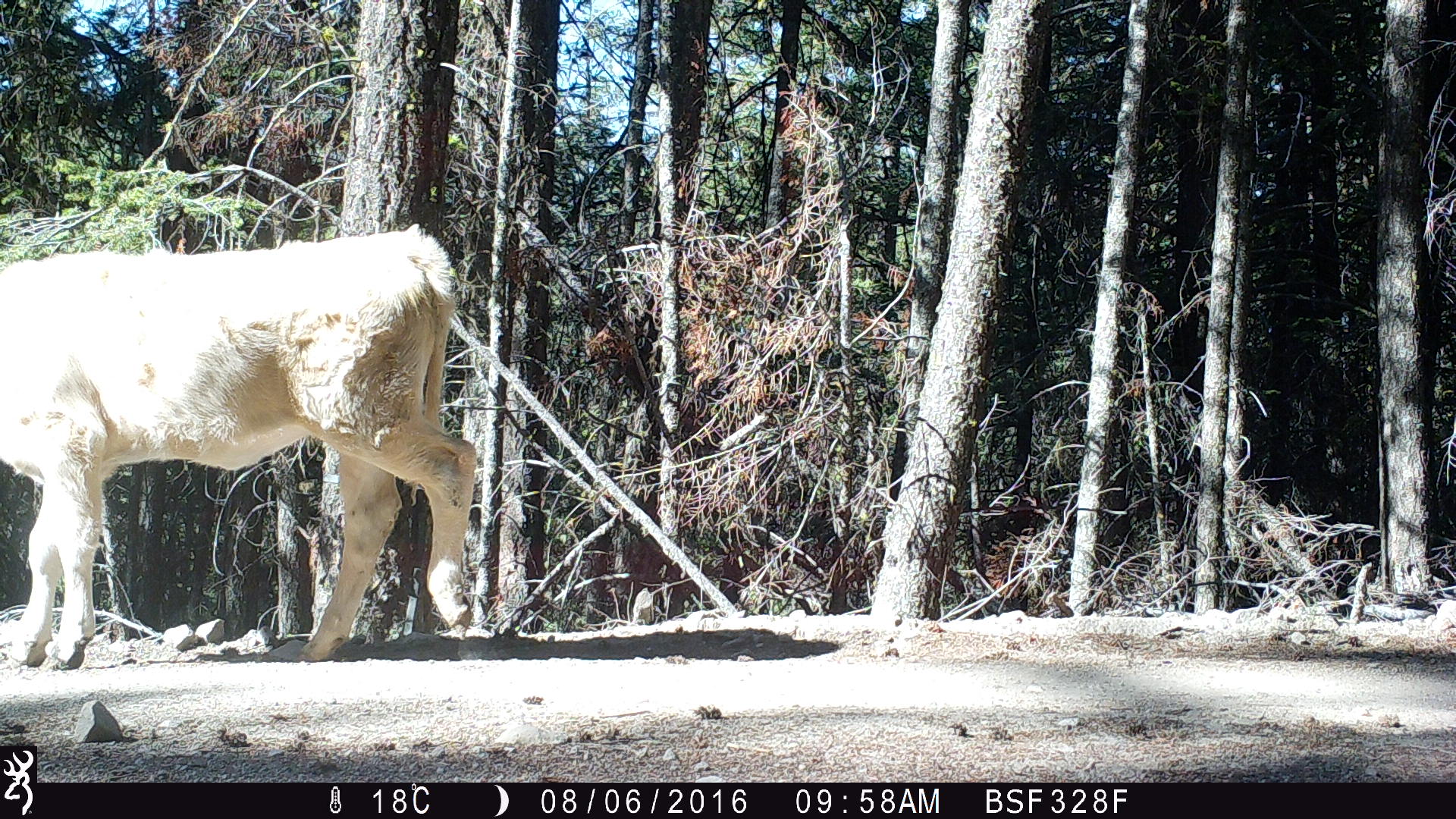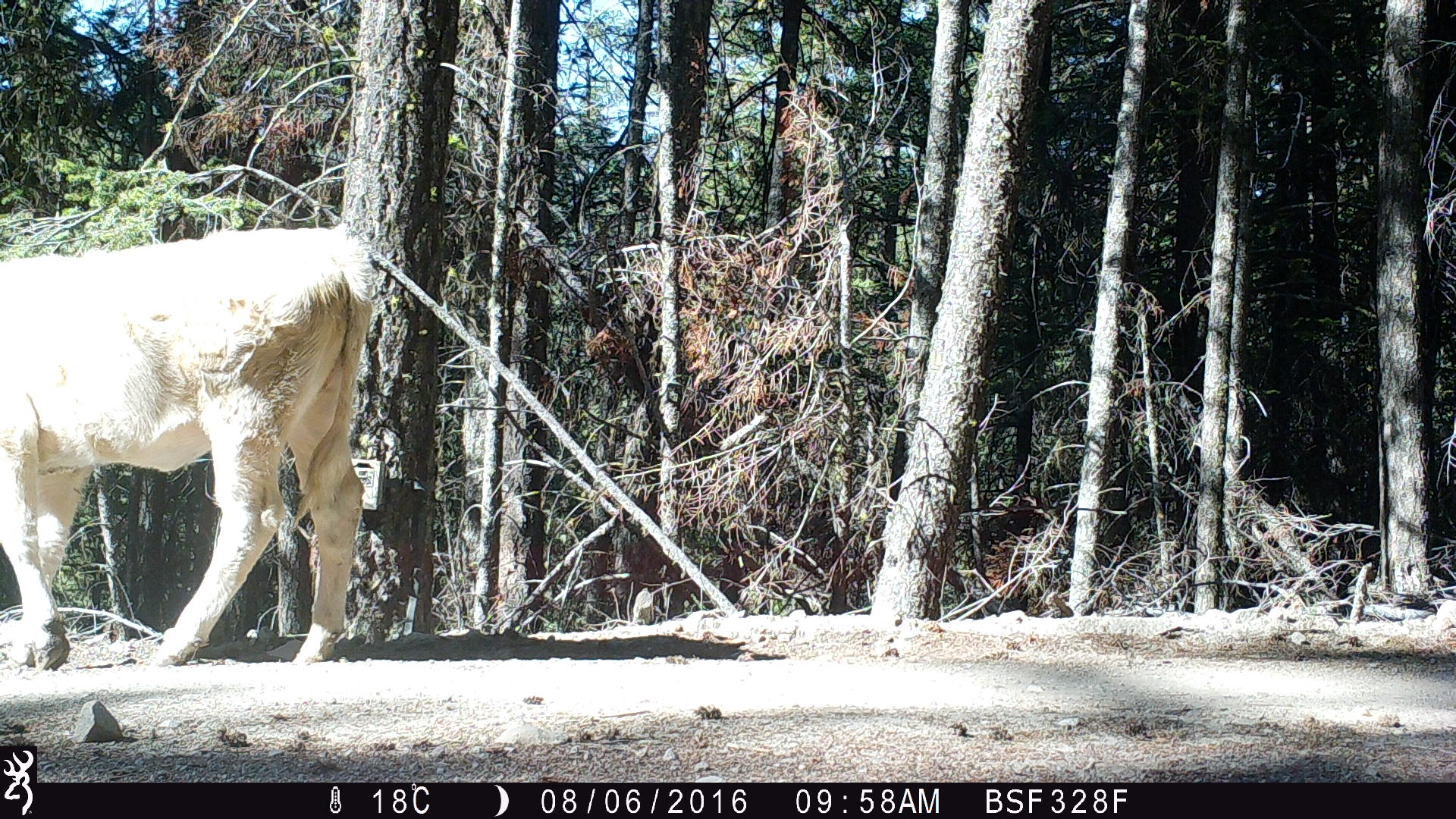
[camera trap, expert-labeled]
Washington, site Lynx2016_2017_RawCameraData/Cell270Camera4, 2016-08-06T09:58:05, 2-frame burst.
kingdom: Animalia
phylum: Chordata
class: Mammalia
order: Artiodactyla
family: Bovidae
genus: Bos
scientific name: Bos taurus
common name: domestic cattle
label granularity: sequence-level